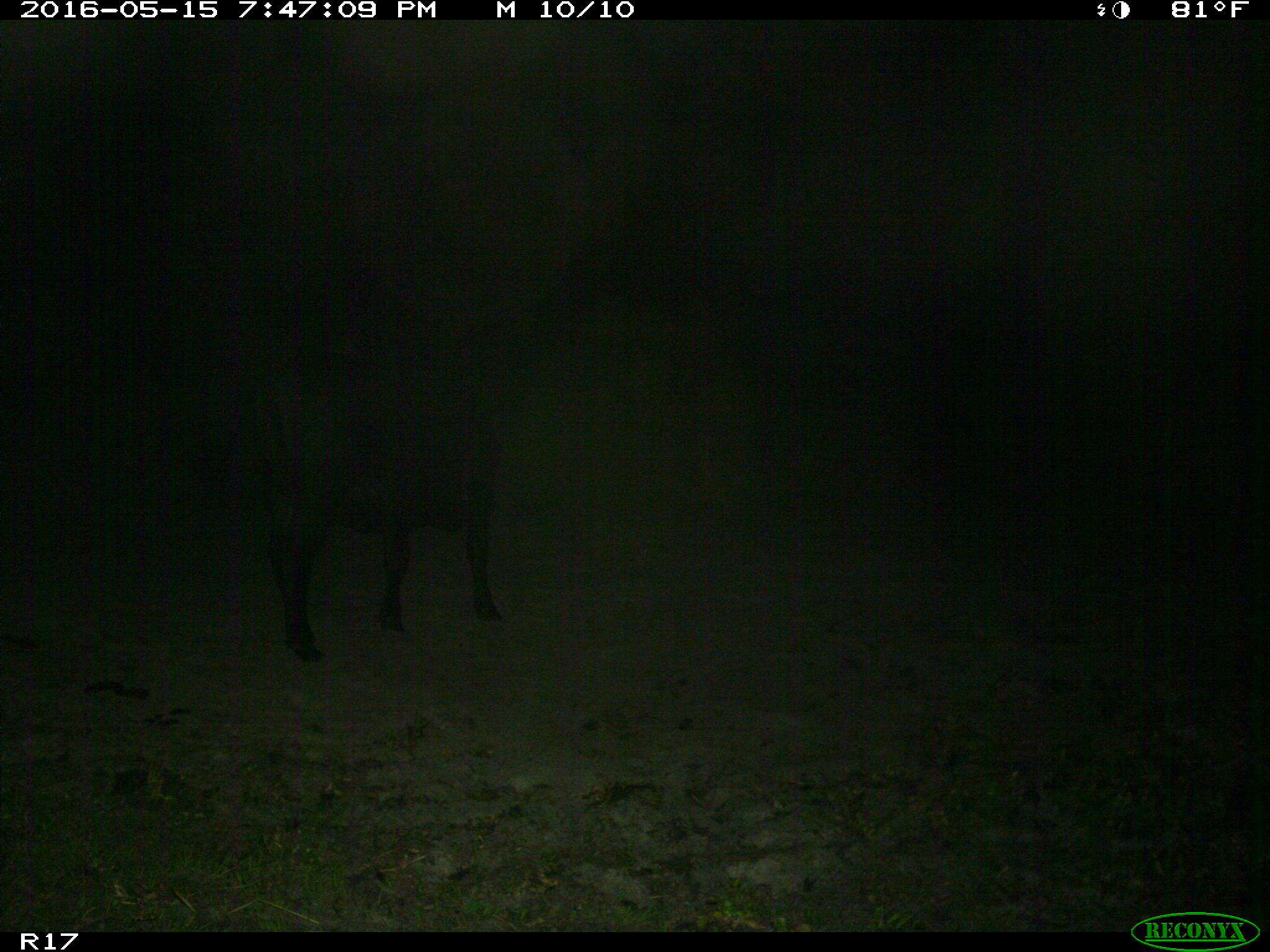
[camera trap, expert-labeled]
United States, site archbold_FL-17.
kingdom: Animalia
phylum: Chordata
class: Mammalia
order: Artiodactyla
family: Bovidae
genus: Bos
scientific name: Bos taurus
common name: domestic cow